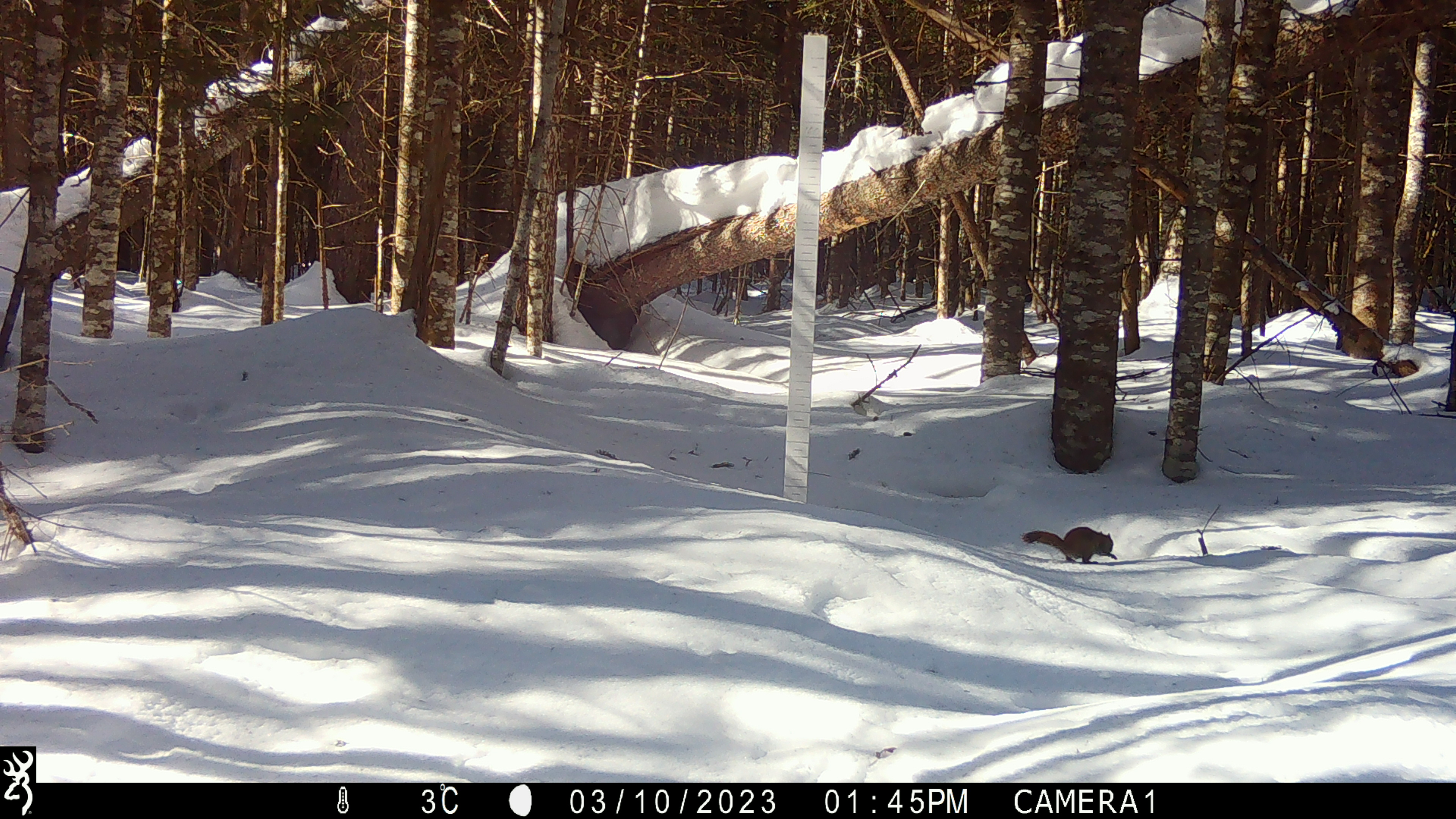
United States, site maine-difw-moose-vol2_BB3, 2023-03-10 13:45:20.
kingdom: Animalia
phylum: Chordata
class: Mammalia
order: Rodentia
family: Sciuridae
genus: Tamiasciurus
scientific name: Tamiasciurus hudsonicus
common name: red squirrel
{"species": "red squirrel (Tamiasciurus hudsonicus)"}